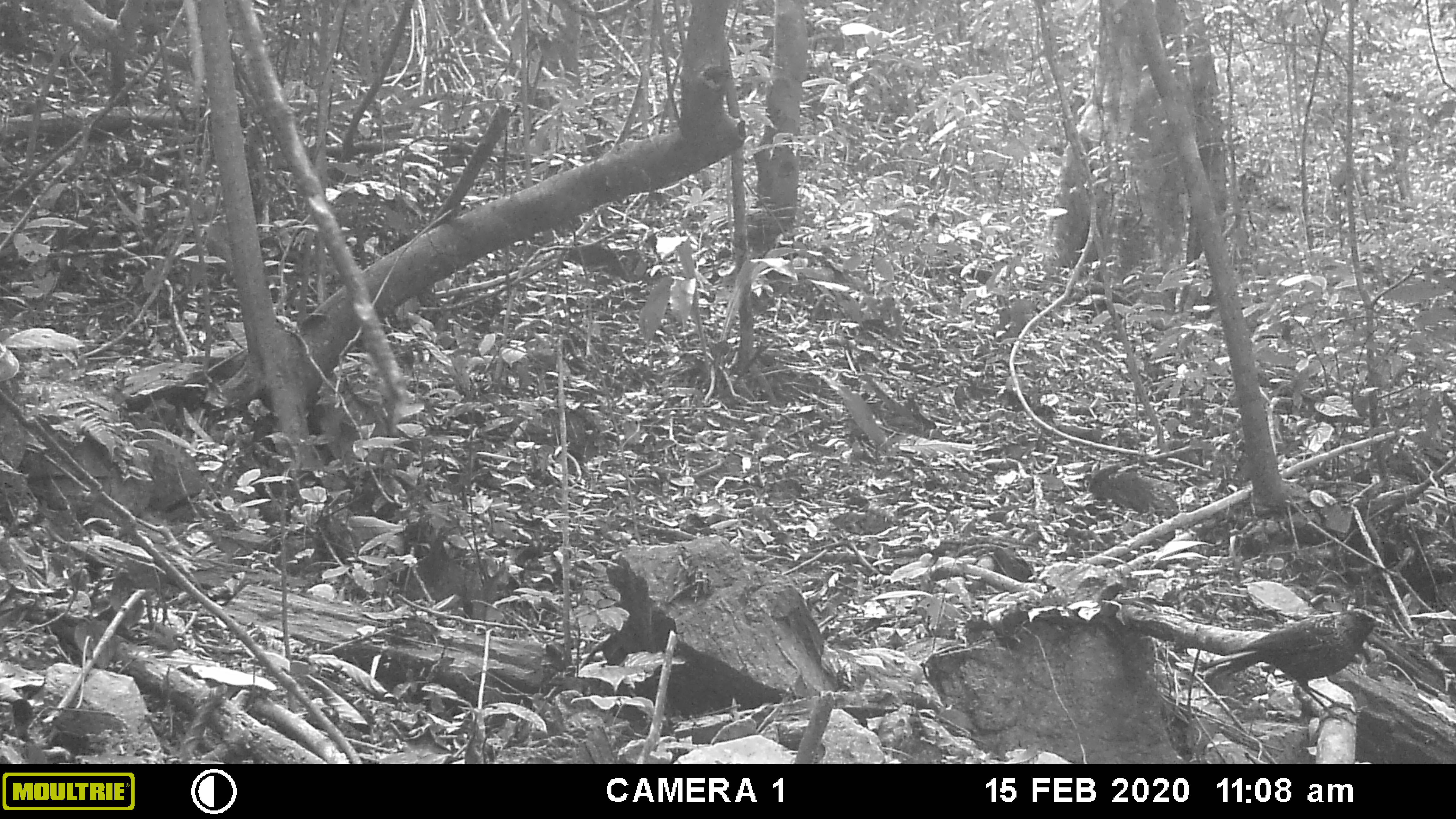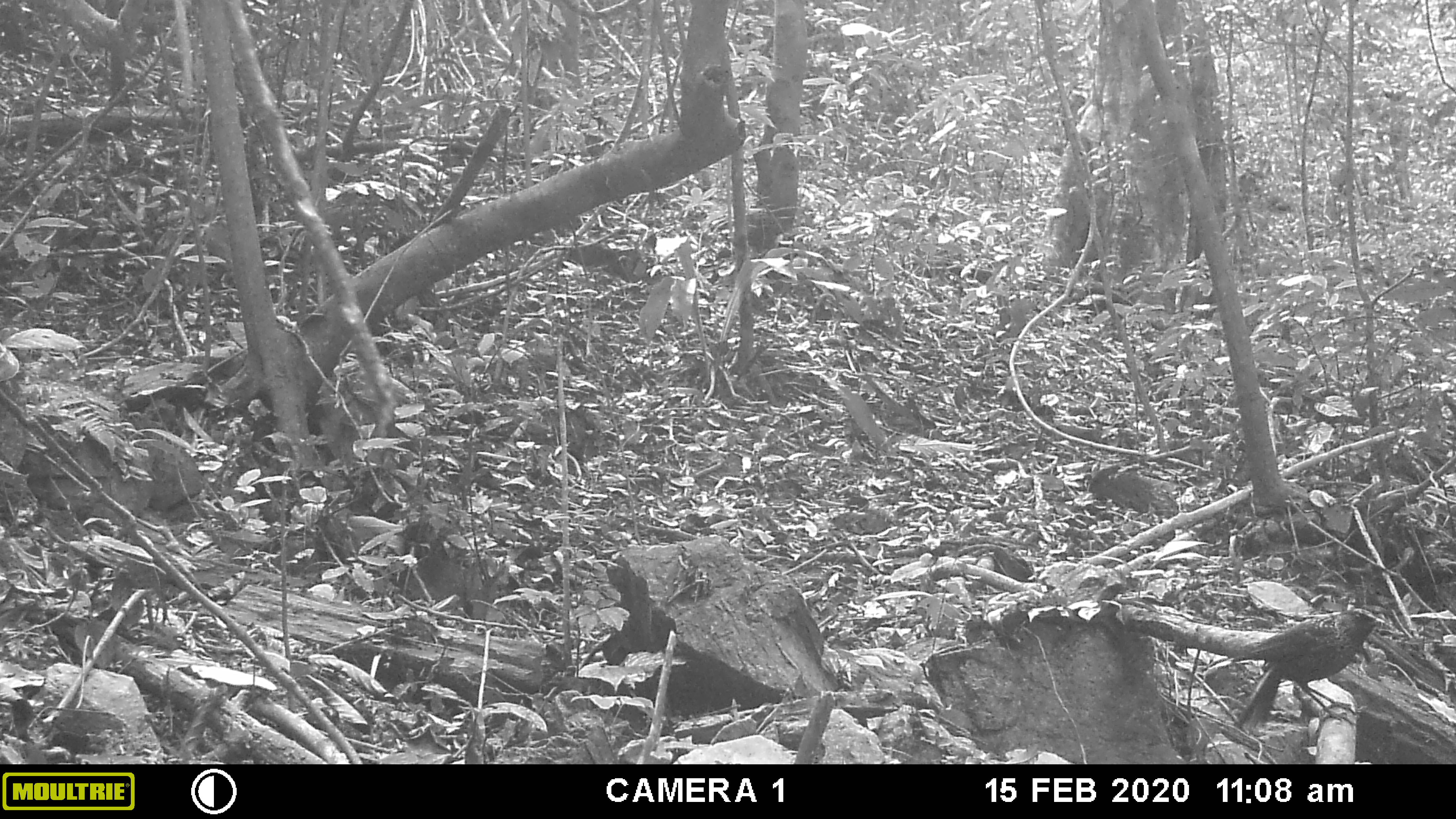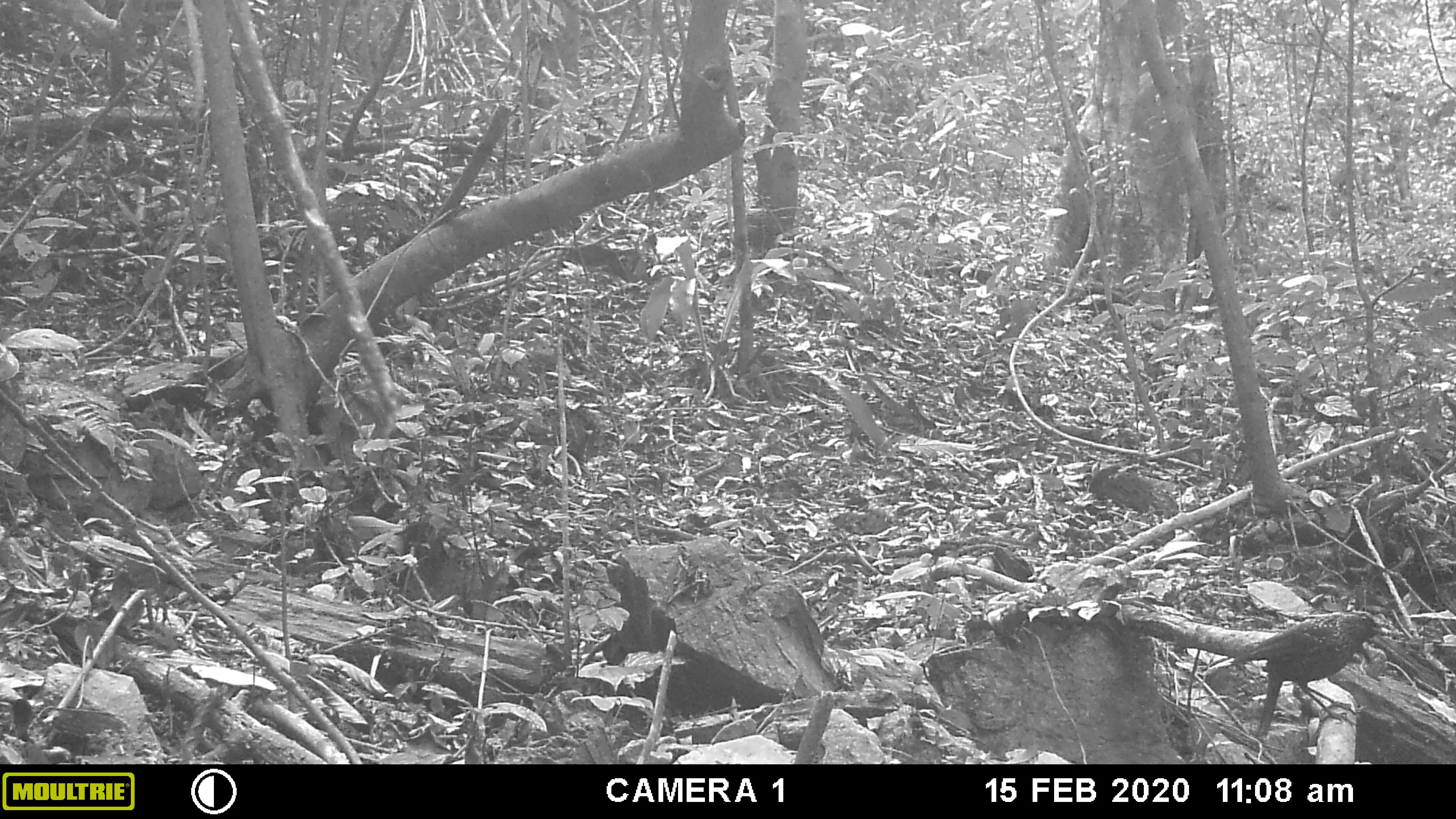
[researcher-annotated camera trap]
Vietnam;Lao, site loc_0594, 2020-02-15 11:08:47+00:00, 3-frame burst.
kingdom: Animalia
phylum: Chordata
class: Aves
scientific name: Aves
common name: bird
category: unidentified bird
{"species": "unidentified bird (bird) (Aves)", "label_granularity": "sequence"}